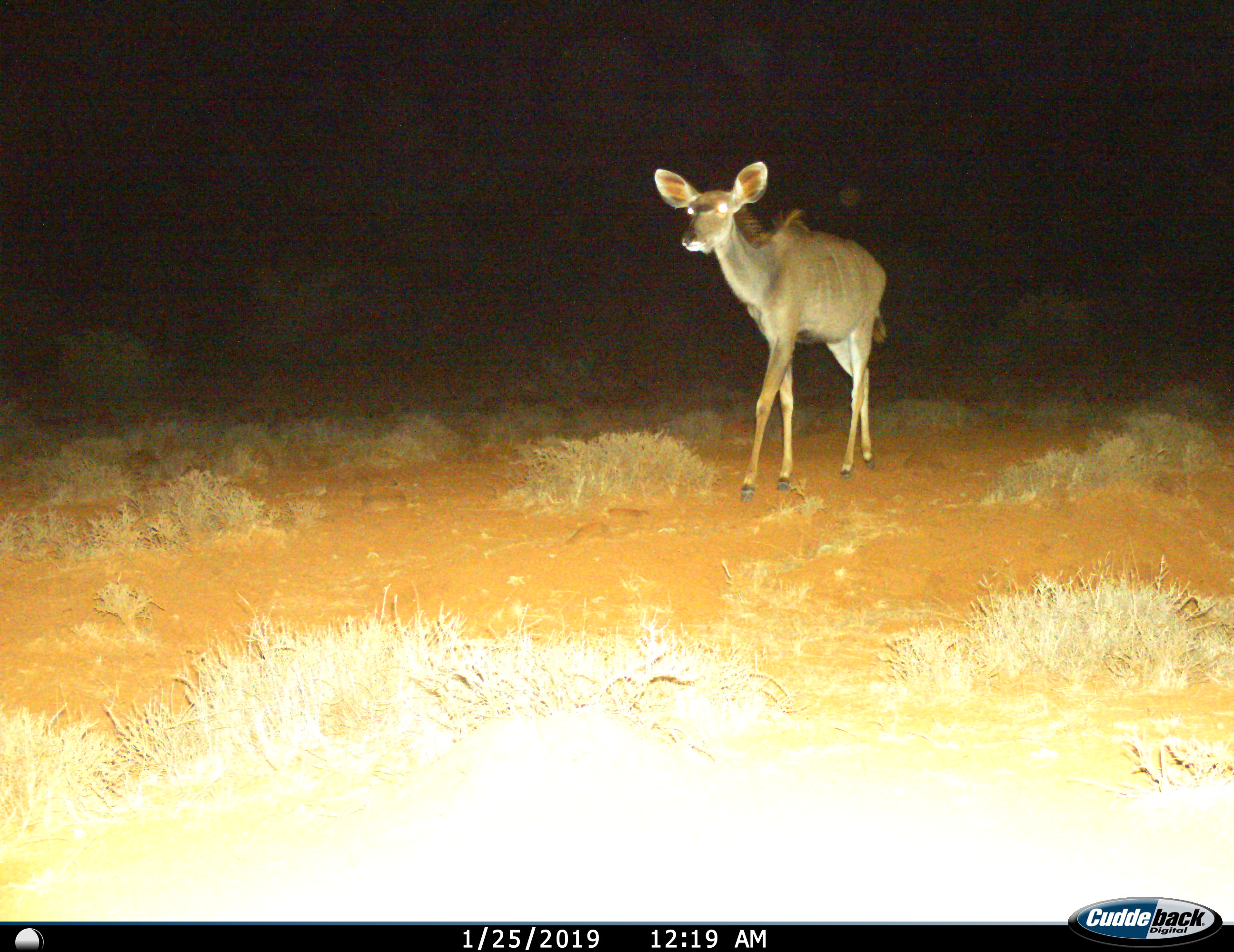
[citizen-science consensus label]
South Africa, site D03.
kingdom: Animalia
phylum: Chordata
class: Mammalia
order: Artiodactyla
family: Bovidae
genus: Tragelaphus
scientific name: Tragelaphus strepsiceros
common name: greater kudu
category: kudu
Kudu (greater kudu) (Tragelaphus strepsiceros), count 1. Behavior (volunteer vote fractions): standing 0%, resting 0%, moving 100%, interacting 0%. Young present (vote fraction): 0%. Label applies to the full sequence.